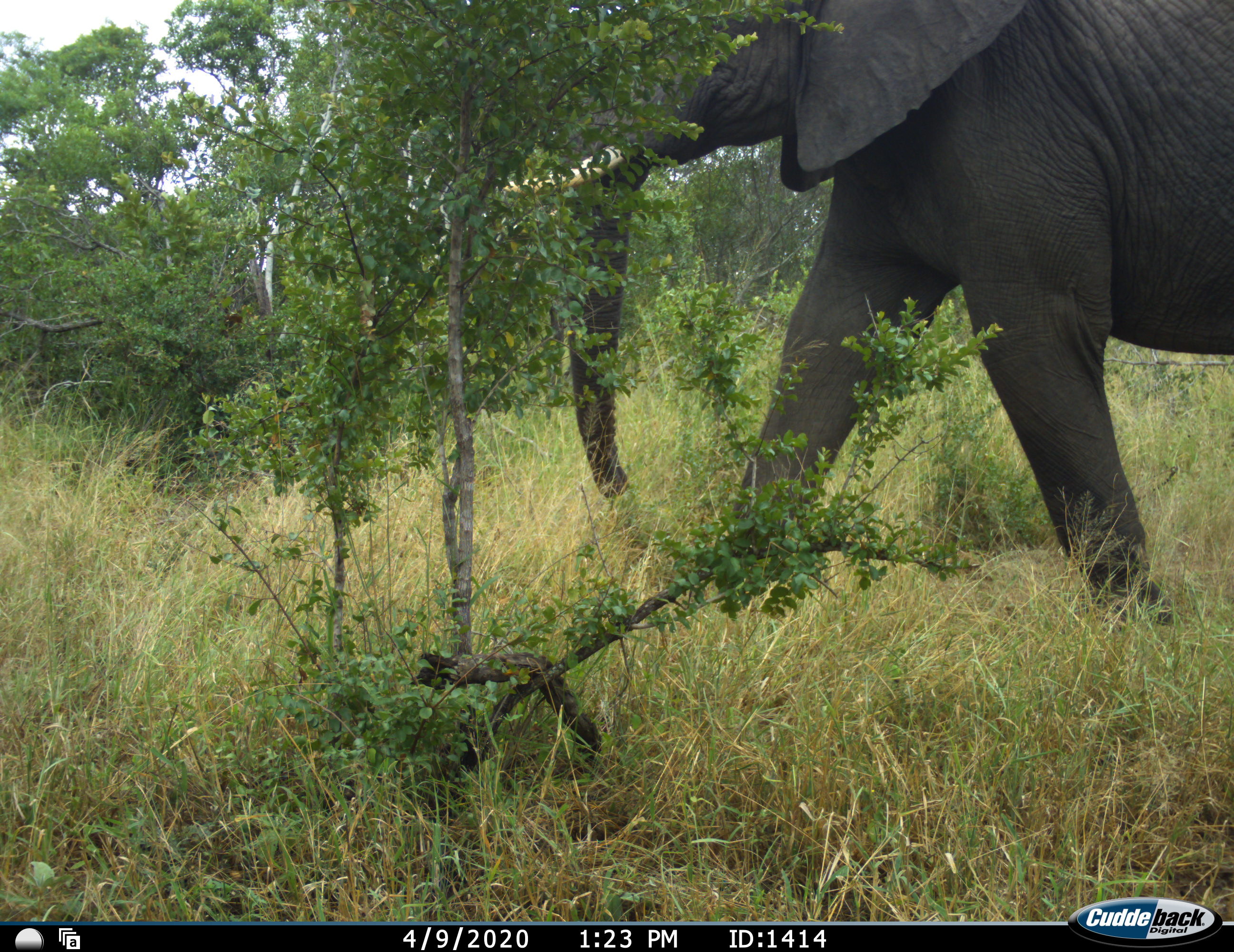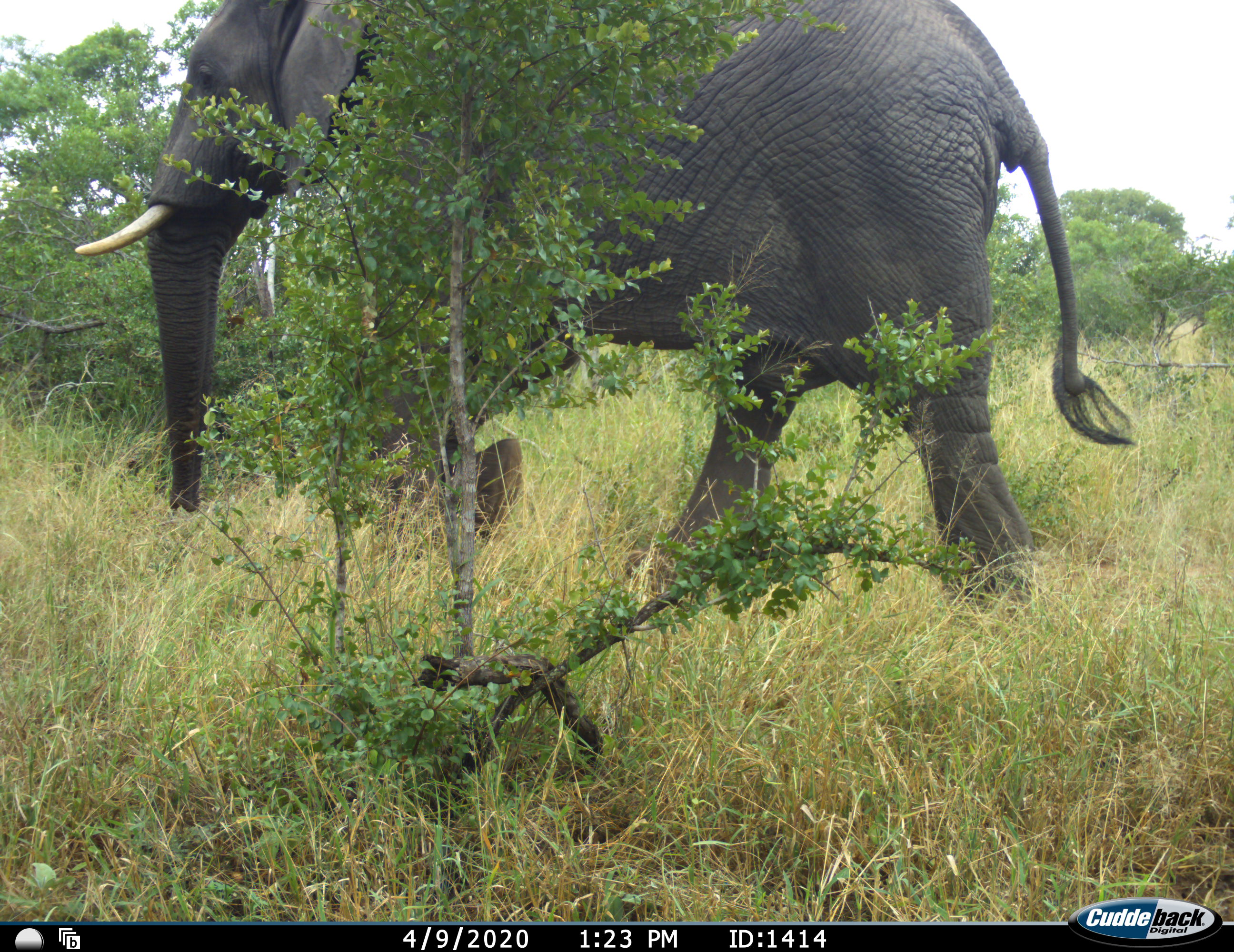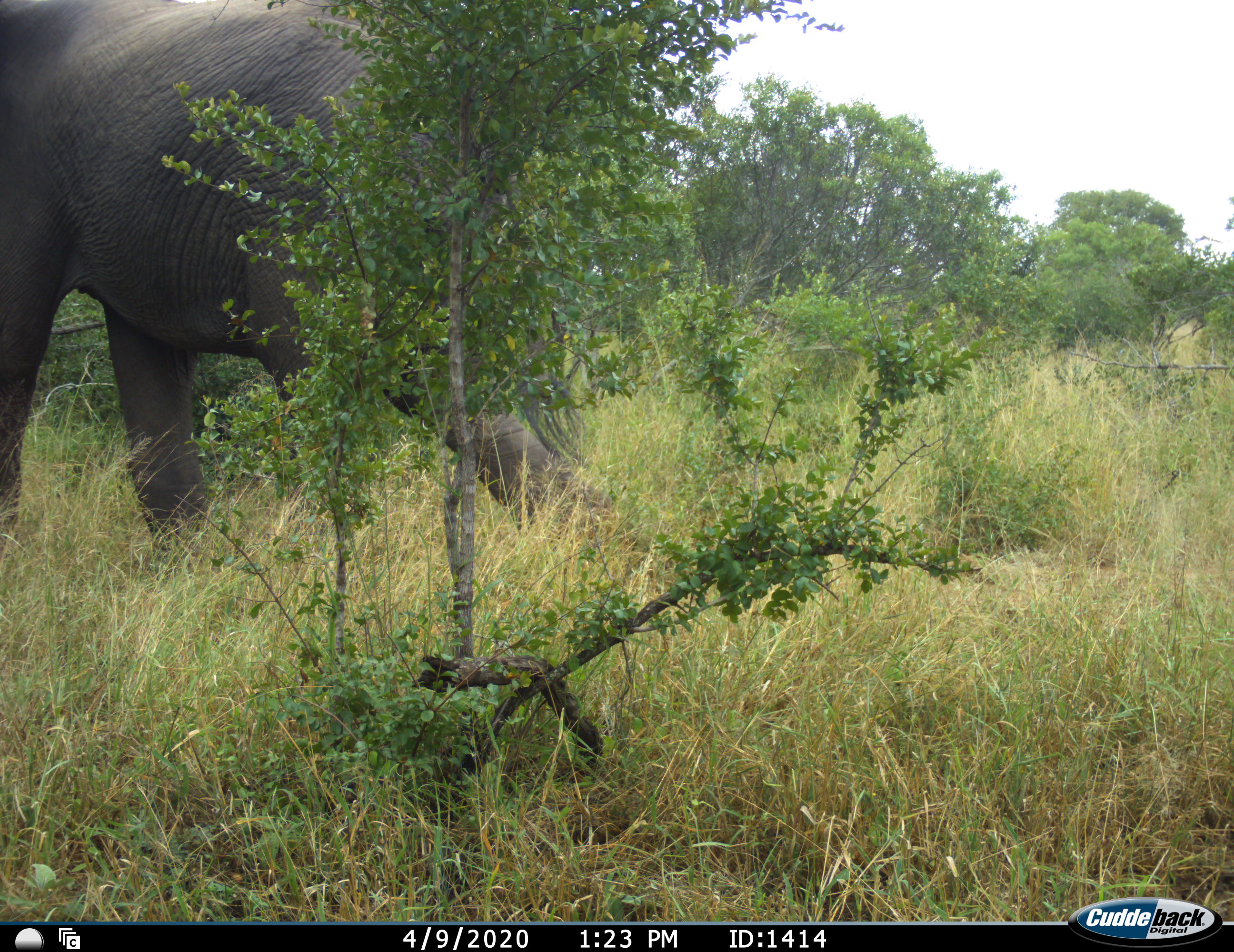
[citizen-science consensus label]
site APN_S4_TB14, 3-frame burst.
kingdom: Animalia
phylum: Chordata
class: Mammalia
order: Proboscidea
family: Elephantidae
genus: Loxodonta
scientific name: Loxodonta africana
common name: african bush elephant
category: elephant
Elephant (african bush elephant) (Loxodonta africana), count 1. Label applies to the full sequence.